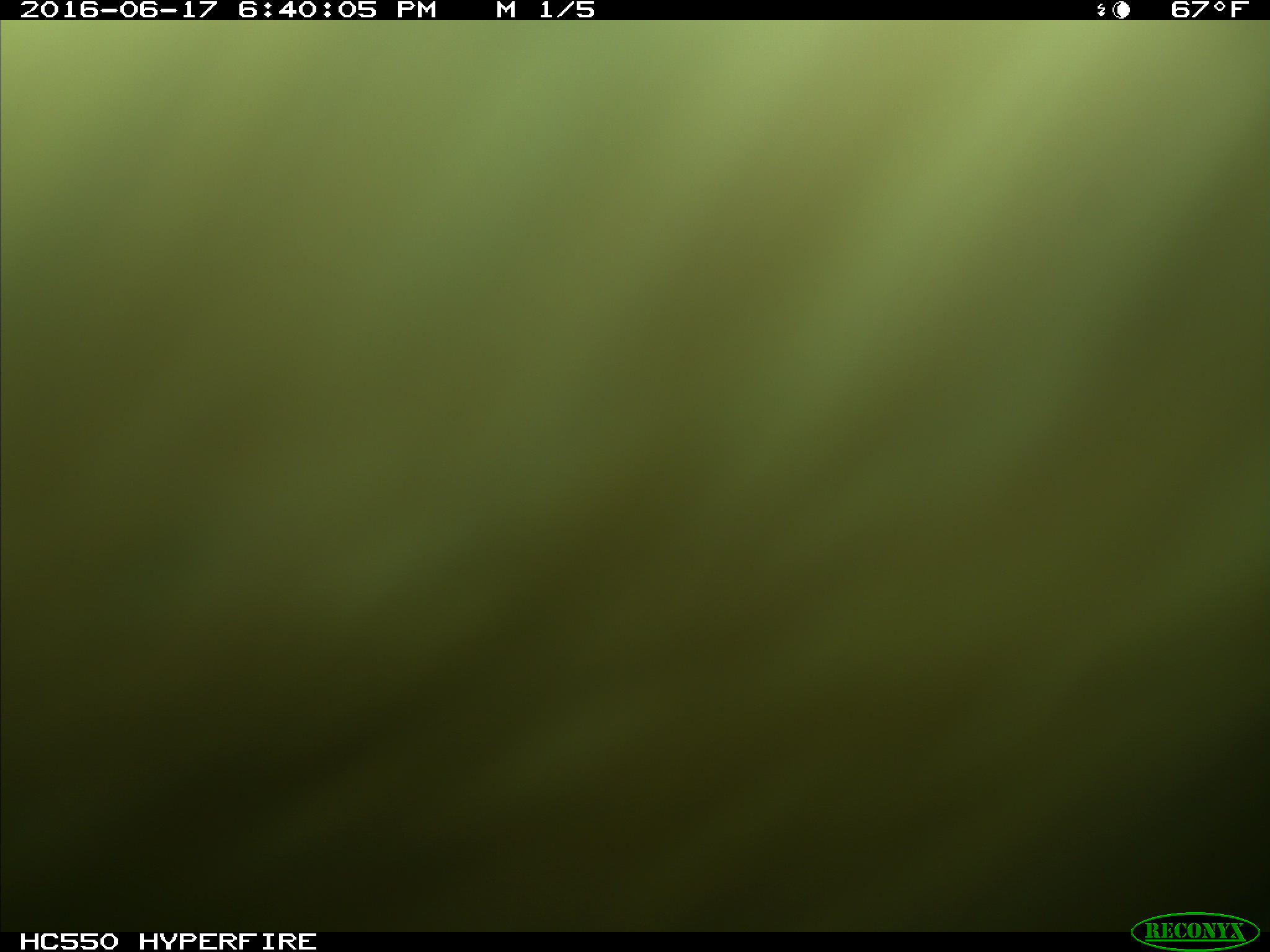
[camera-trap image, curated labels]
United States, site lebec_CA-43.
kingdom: Animalia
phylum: Chordata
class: Mammalia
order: Artiodactyla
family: Bovidae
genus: Bos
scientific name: Bos taurus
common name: domestic cow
Bos taurus (domestic cow).